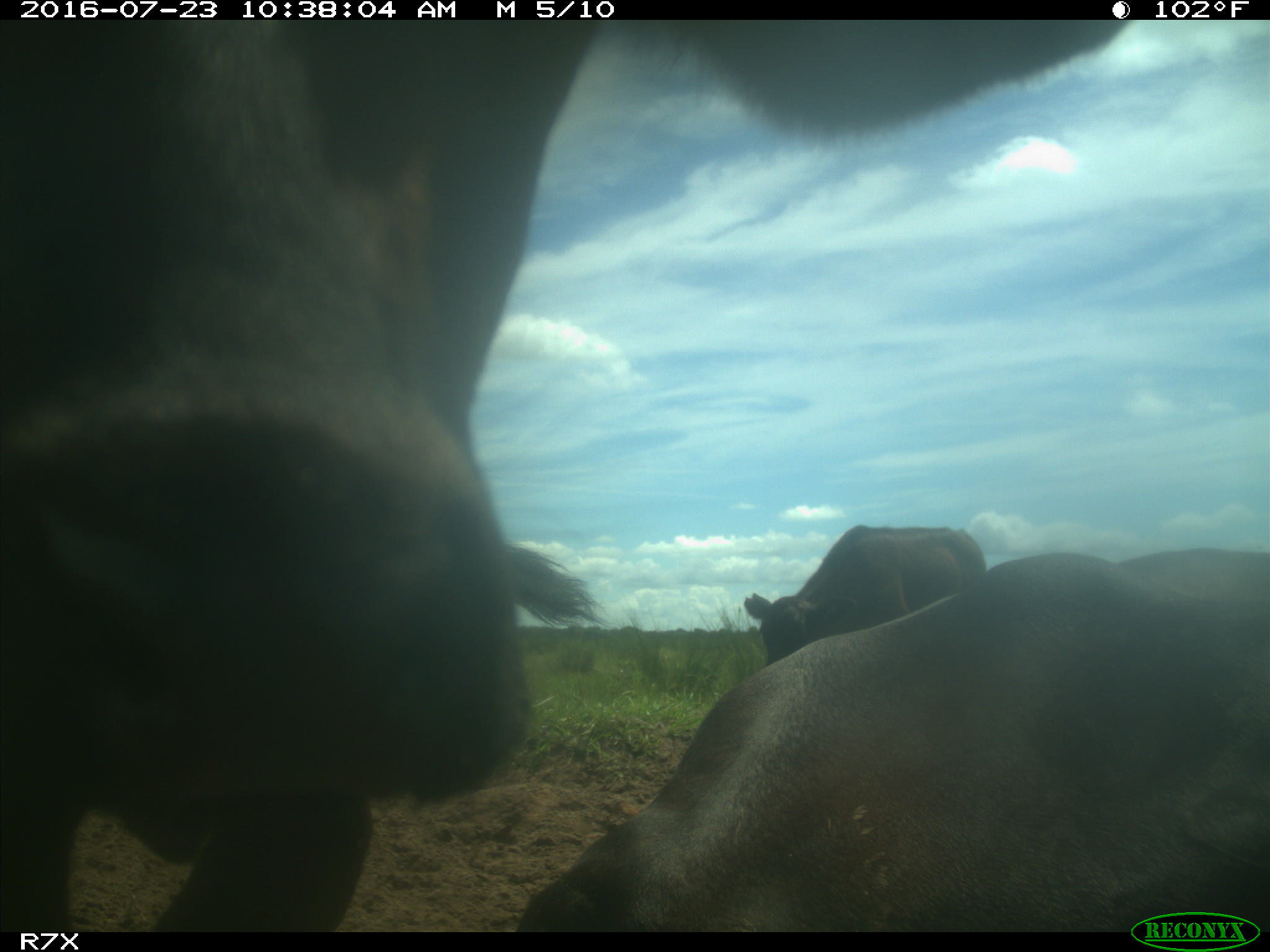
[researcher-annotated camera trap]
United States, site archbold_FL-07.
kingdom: Animalia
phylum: Chordata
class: Mammalia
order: Artiodactyla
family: Bovidae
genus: Bos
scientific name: Bos taurus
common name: domestic cow